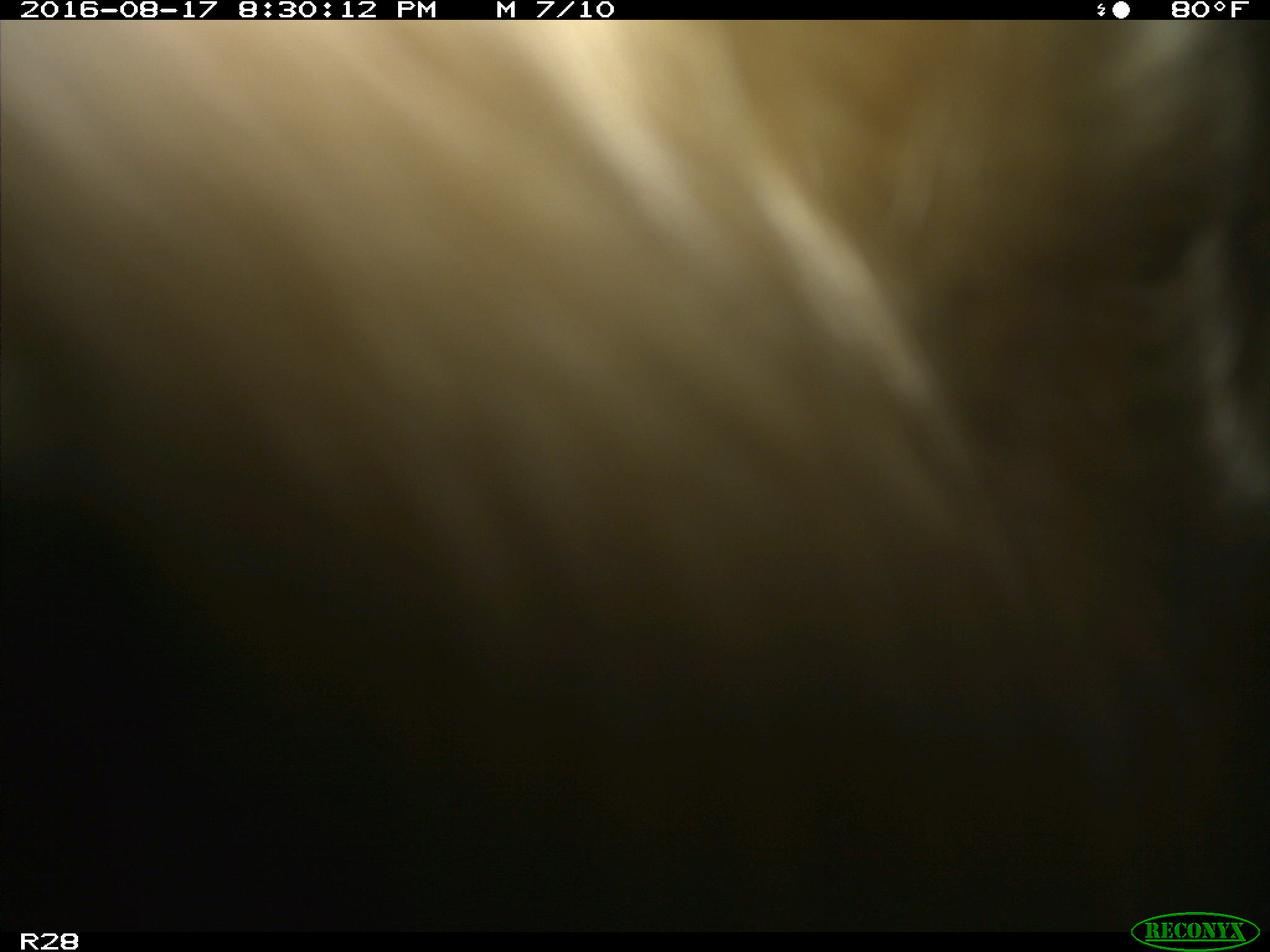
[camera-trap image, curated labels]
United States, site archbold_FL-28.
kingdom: Animalia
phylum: Chordata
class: Mammalia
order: Artiodactyla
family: Bovidae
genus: Bos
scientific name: Bos taurus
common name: domestic cow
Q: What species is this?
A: Bos taurus (domestic cow).